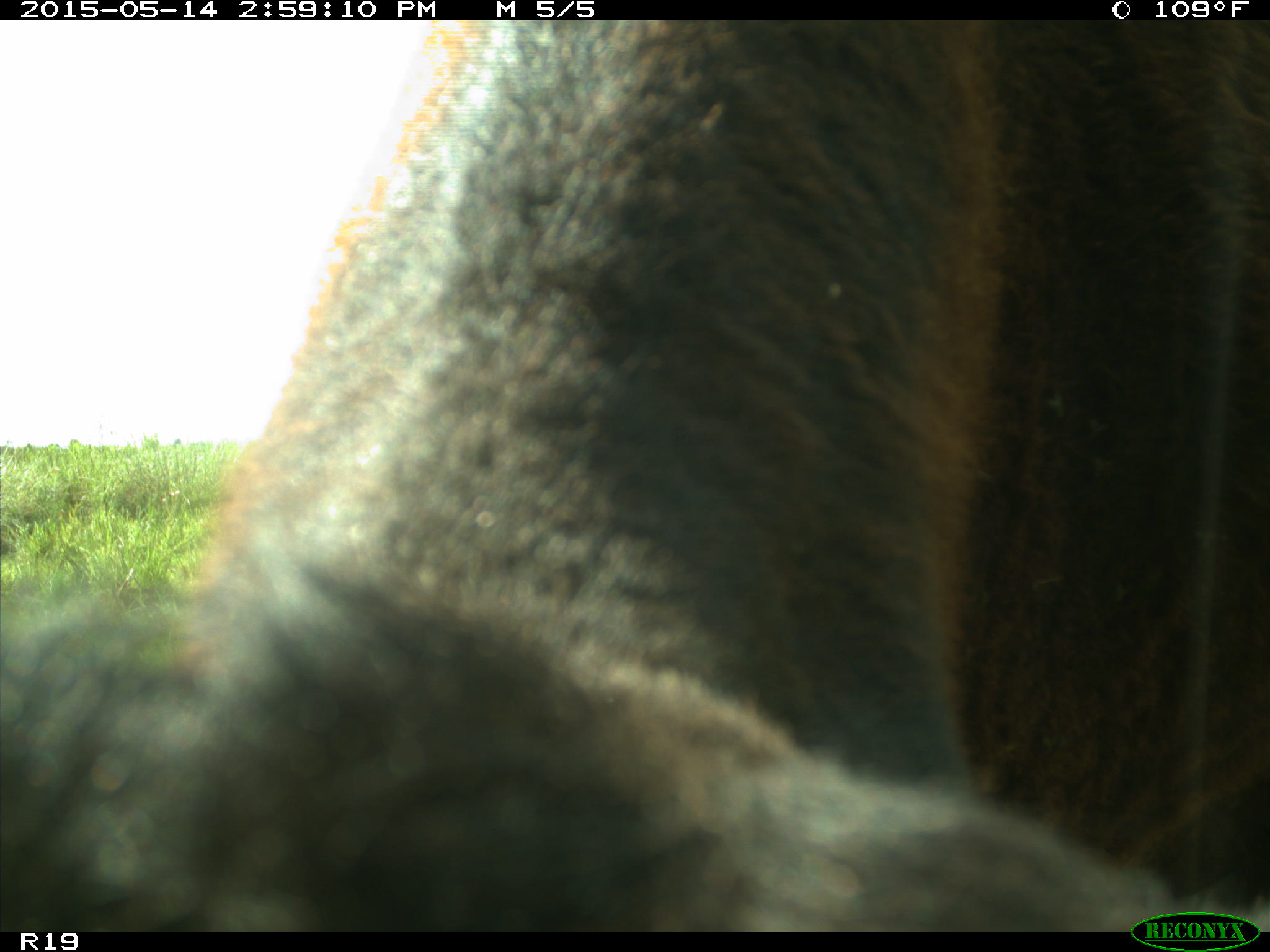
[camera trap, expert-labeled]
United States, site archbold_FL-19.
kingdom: Animalia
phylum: Chordata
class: Mammalia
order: Artiodactyla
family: Bovidae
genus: Bos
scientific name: Bos taurus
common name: domestic cow